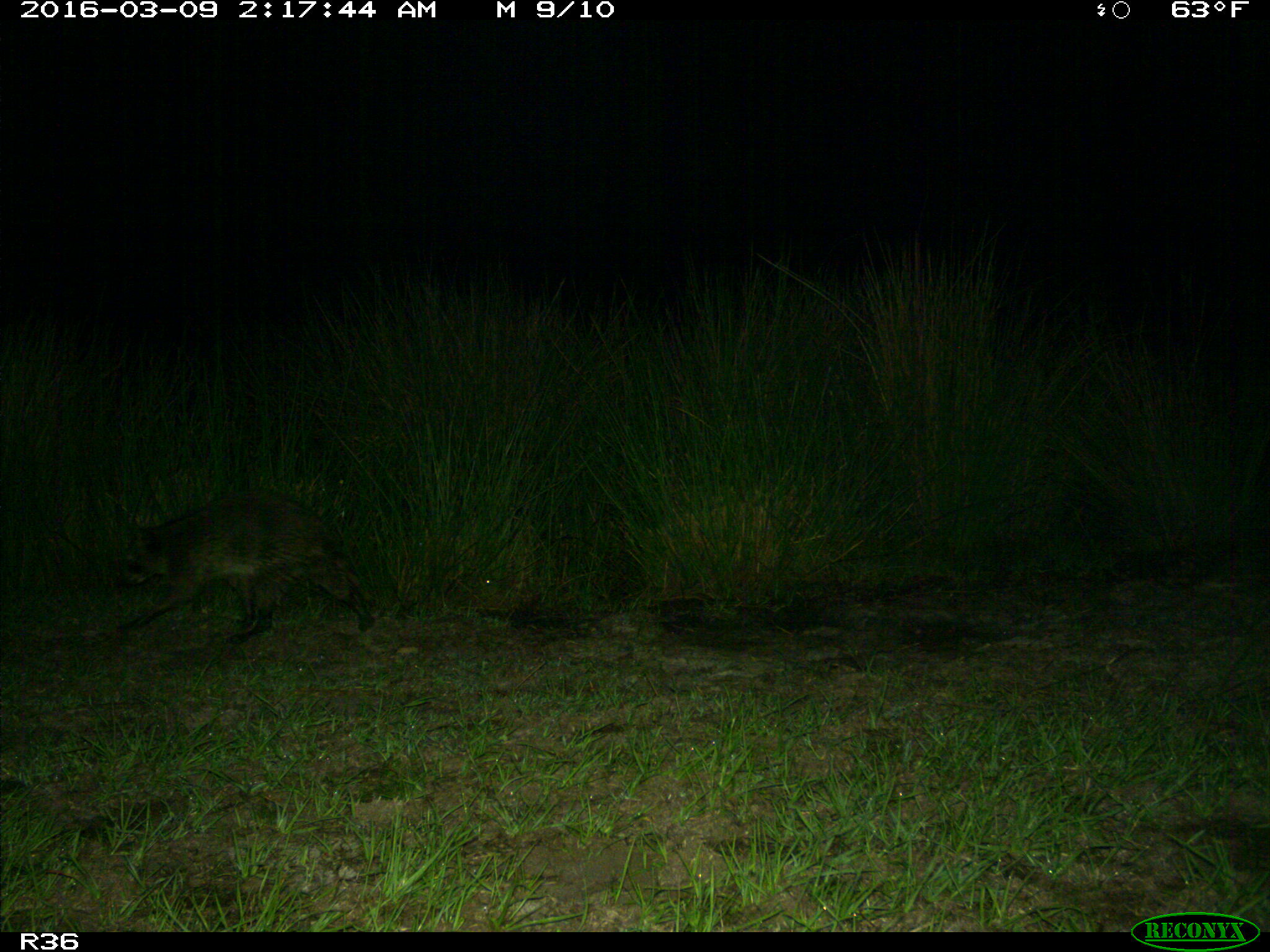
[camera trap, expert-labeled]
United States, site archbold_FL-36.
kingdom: Animalia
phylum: Chordata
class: Mammalia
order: Carnivora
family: Procyonidae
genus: Procyon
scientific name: Procyon lotor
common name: common raccoon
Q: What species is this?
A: Procyon lotor (common raccoon).